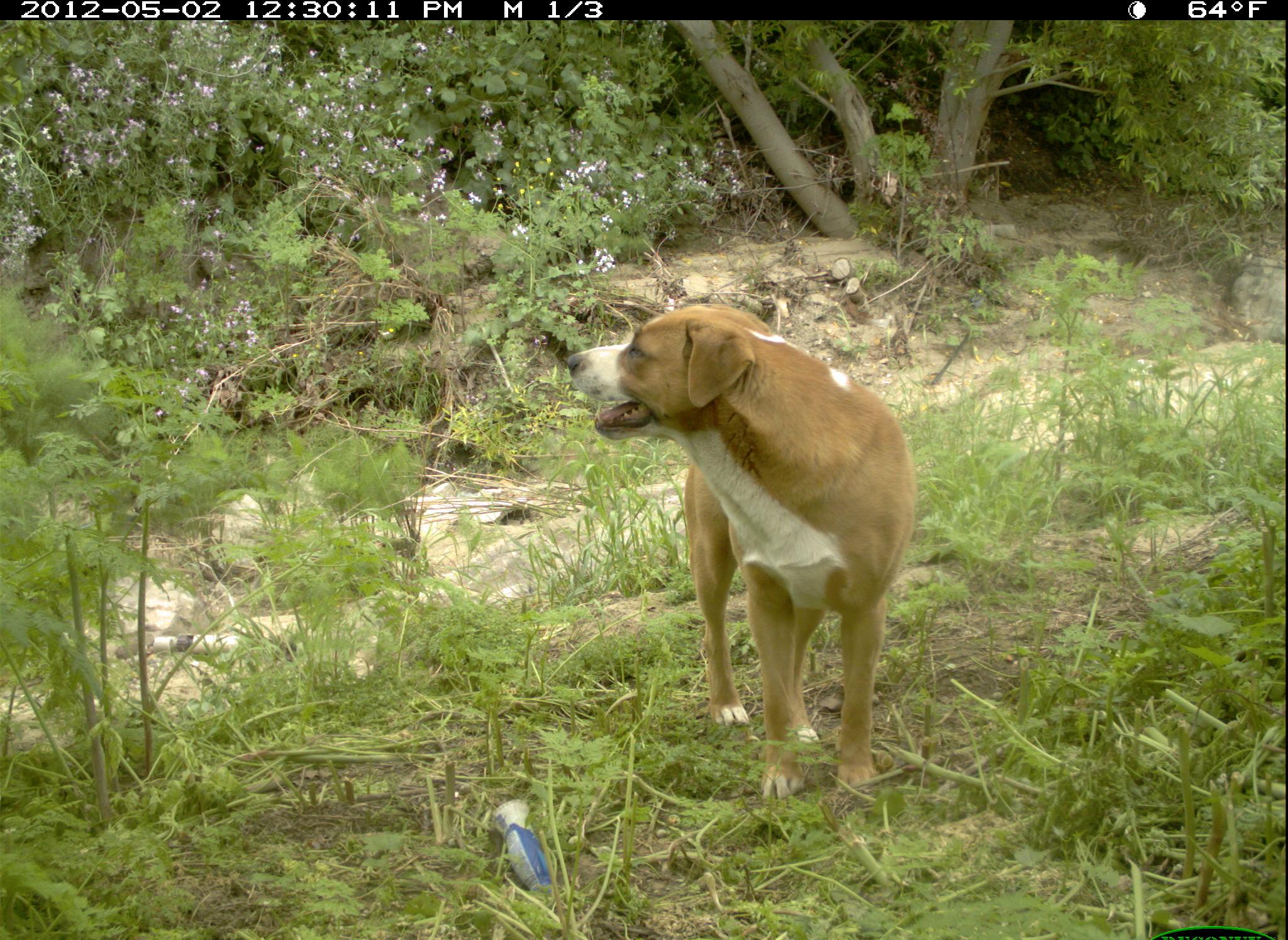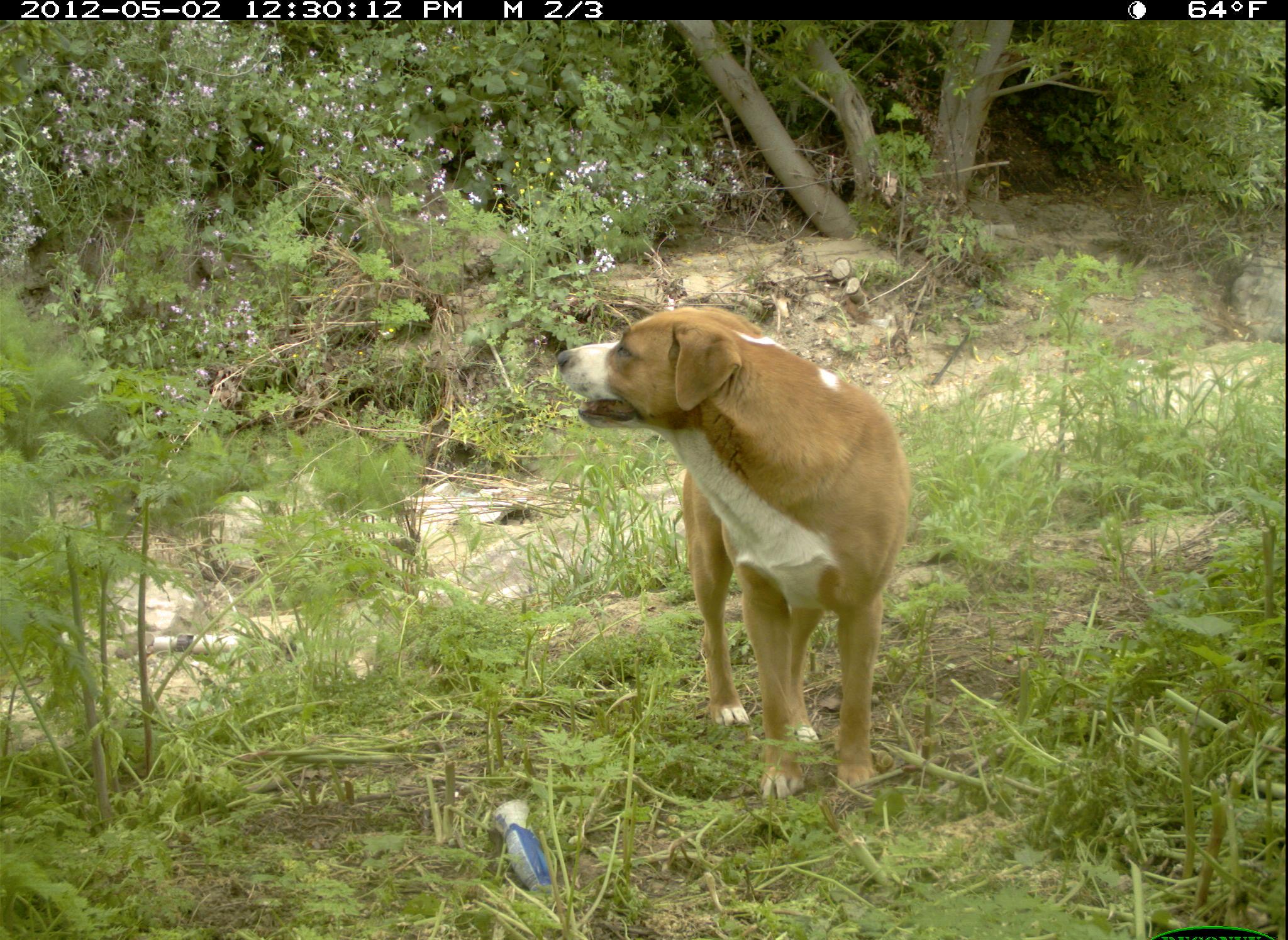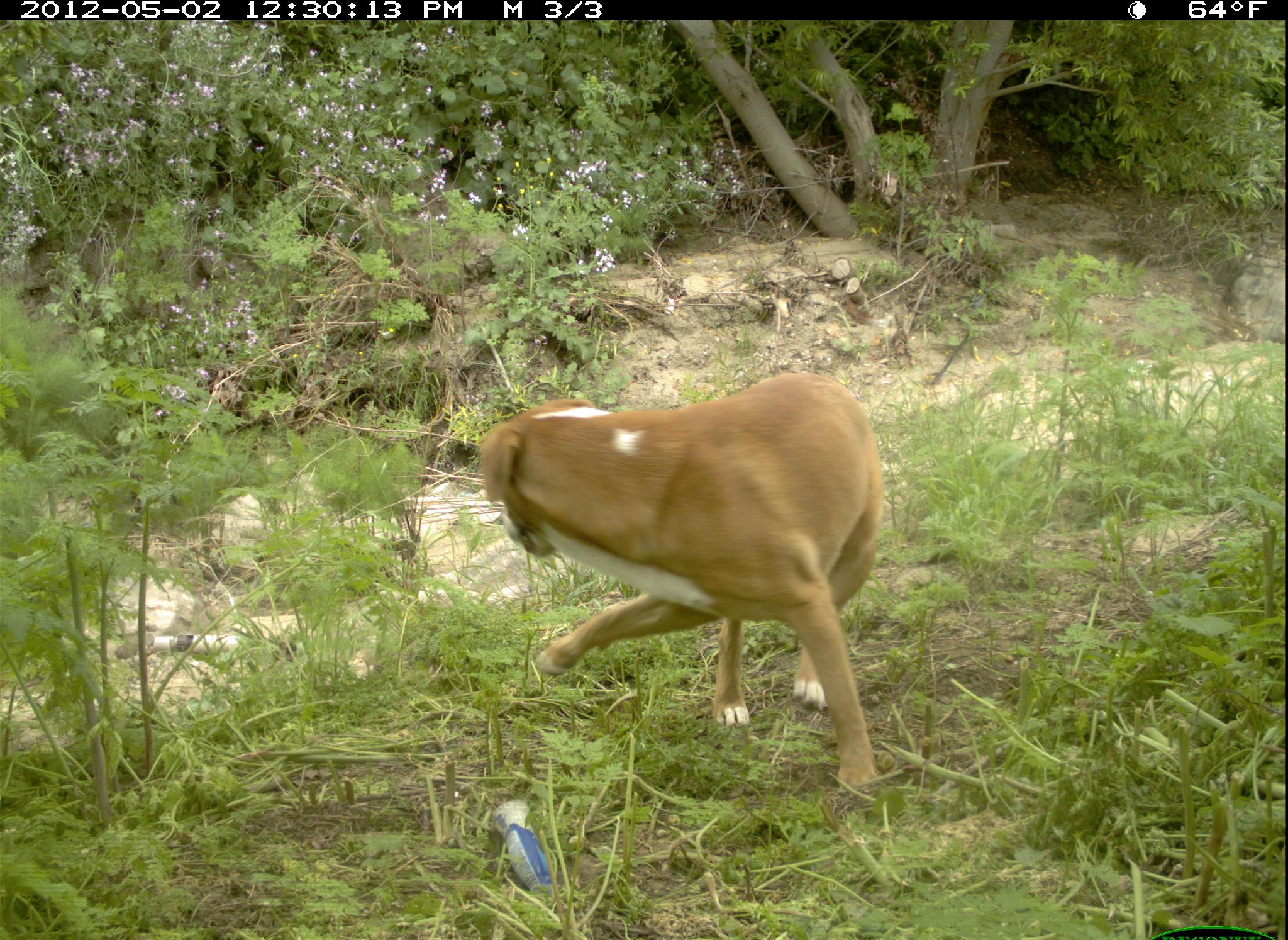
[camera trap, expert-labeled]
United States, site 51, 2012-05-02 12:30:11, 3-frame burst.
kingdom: Animalia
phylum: Chordata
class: Mammalia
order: Carnivora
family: Canidae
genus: Canis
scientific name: Canis familiaris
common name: domestic dog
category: dog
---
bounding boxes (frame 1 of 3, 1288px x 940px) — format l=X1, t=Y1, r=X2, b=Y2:
dog: l=557, t=295, r=927, b=813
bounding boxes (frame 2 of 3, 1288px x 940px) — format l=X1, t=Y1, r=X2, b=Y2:
dog: l=546, t=283, r=923, b=805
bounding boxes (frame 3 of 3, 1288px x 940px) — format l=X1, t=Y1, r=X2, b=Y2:
dog: l=486, t=366, r=903, b=792